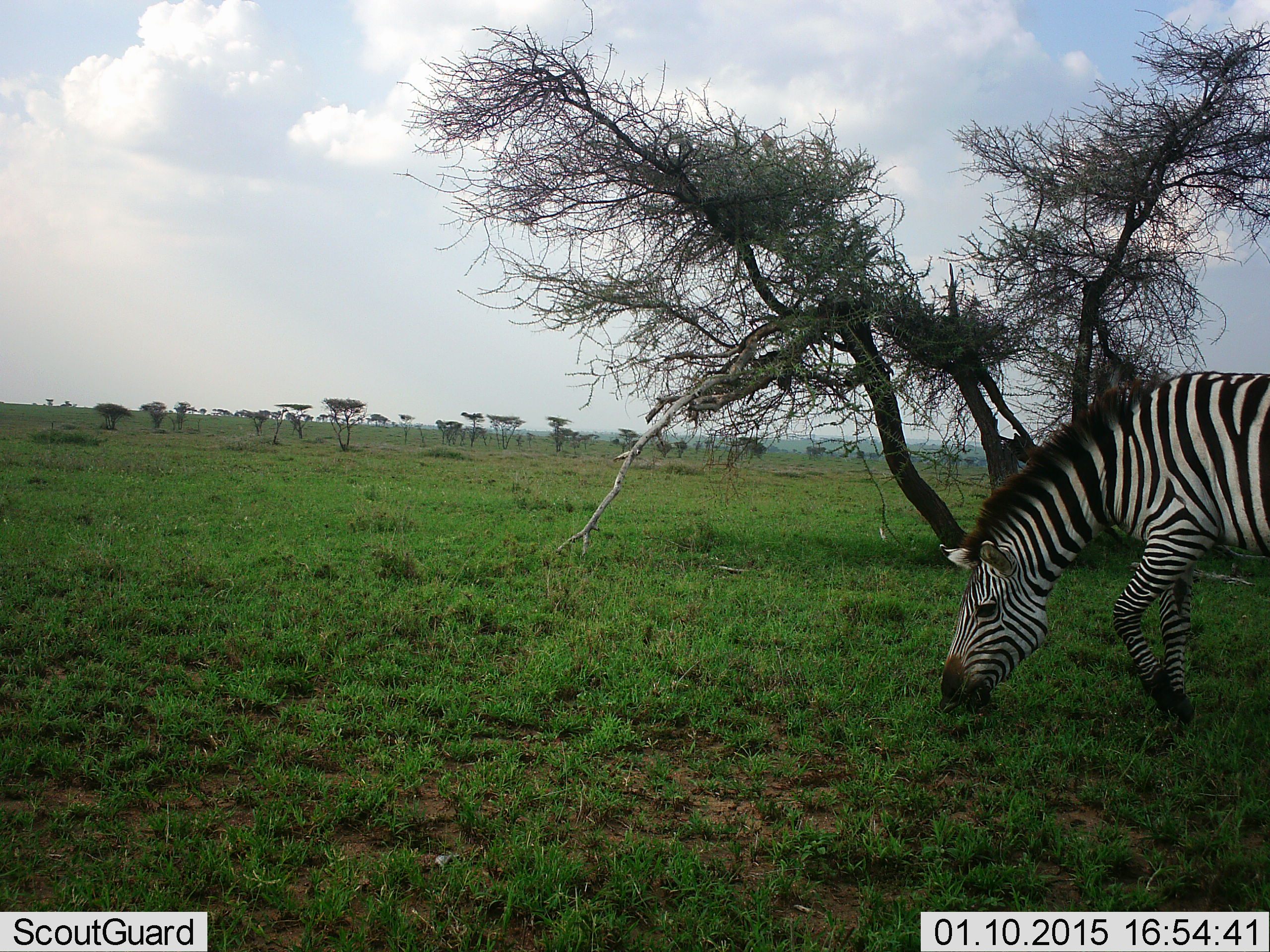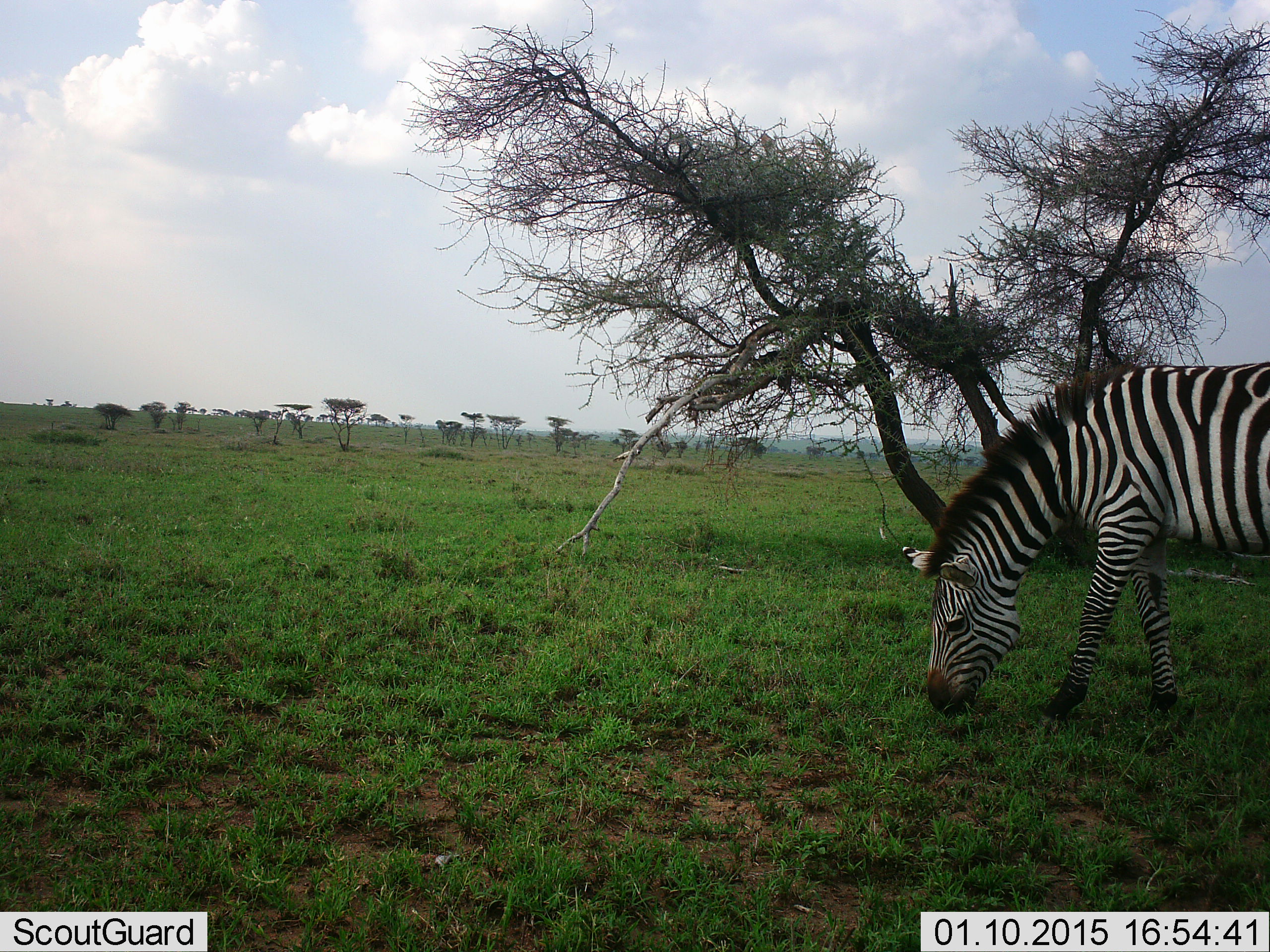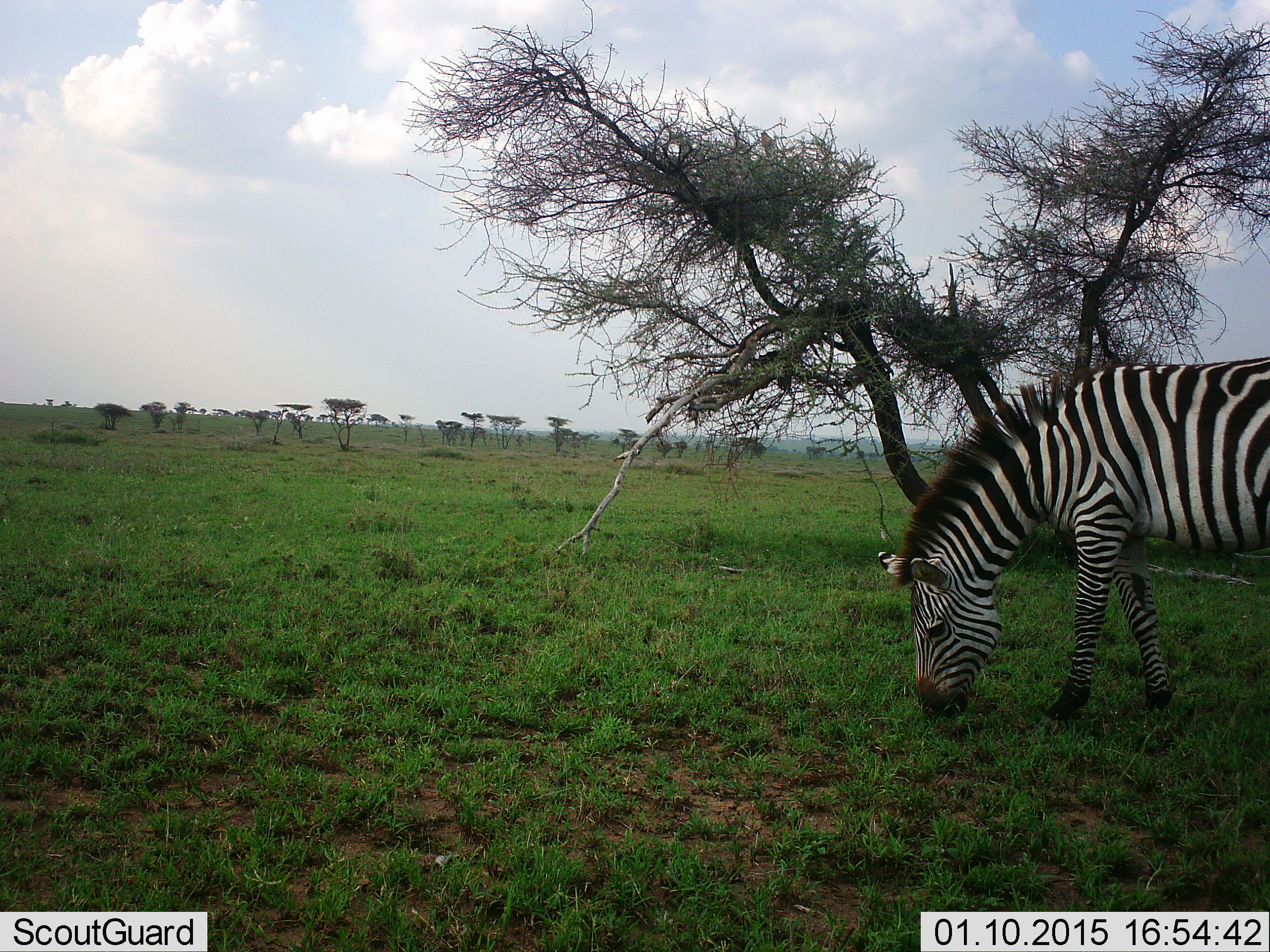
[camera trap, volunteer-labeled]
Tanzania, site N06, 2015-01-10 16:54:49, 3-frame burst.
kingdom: Animalia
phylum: Chordata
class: Mammalia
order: Perissodactyla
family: Equidae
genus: Equus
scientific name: Equus quagga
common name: plains zebra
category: zebra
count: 1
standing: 10%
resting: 0%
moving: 0%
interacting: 0%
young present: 0%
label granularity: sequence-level